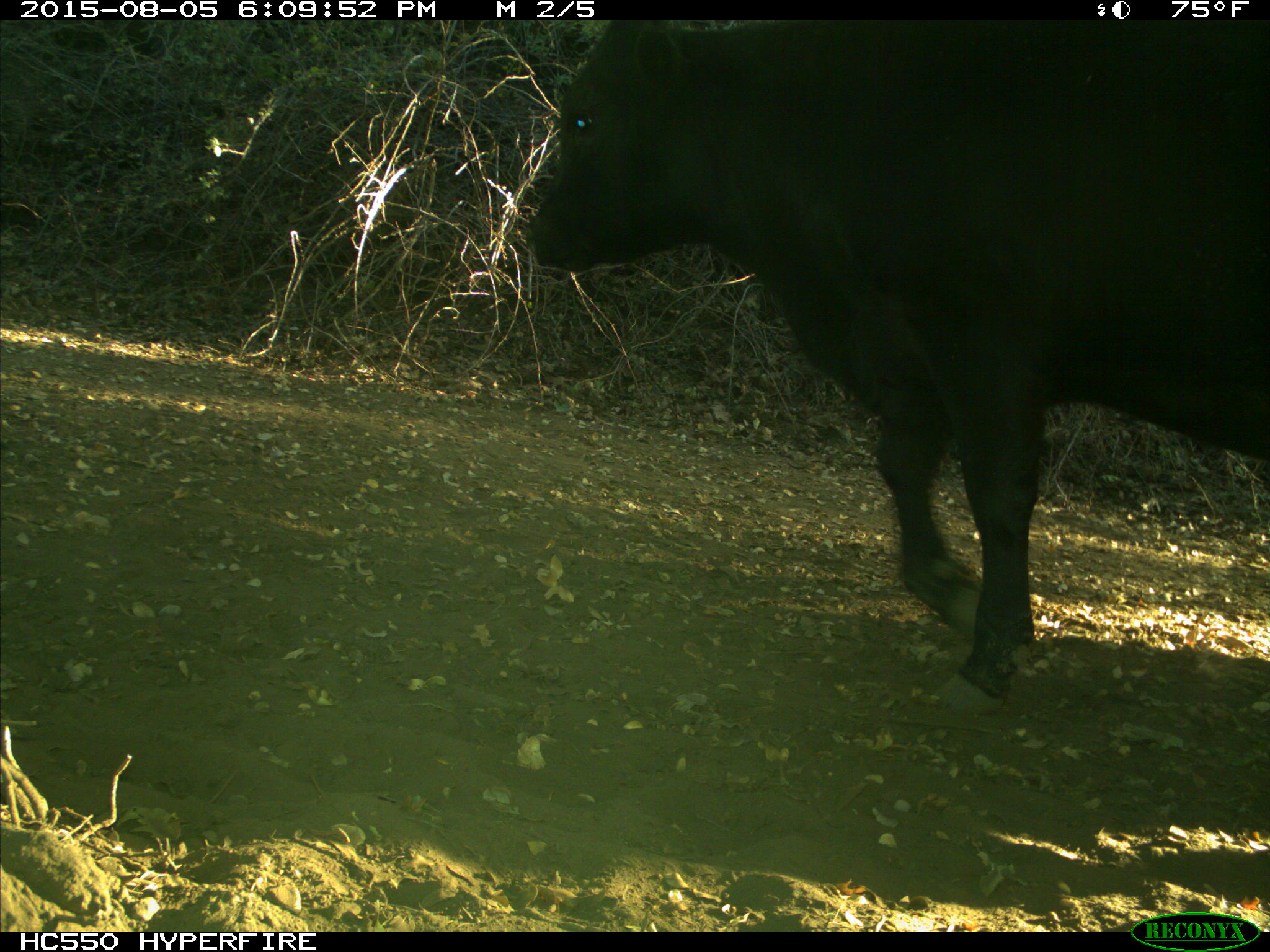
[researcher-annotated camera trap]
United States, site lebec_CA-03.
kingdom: Animalia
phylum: Chordata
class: Mammalia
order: Artiodactyla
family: Bovidae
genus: Bos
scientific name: Bos taurus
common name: domestic cow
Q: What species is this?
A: Bos taurus (domestic cow).